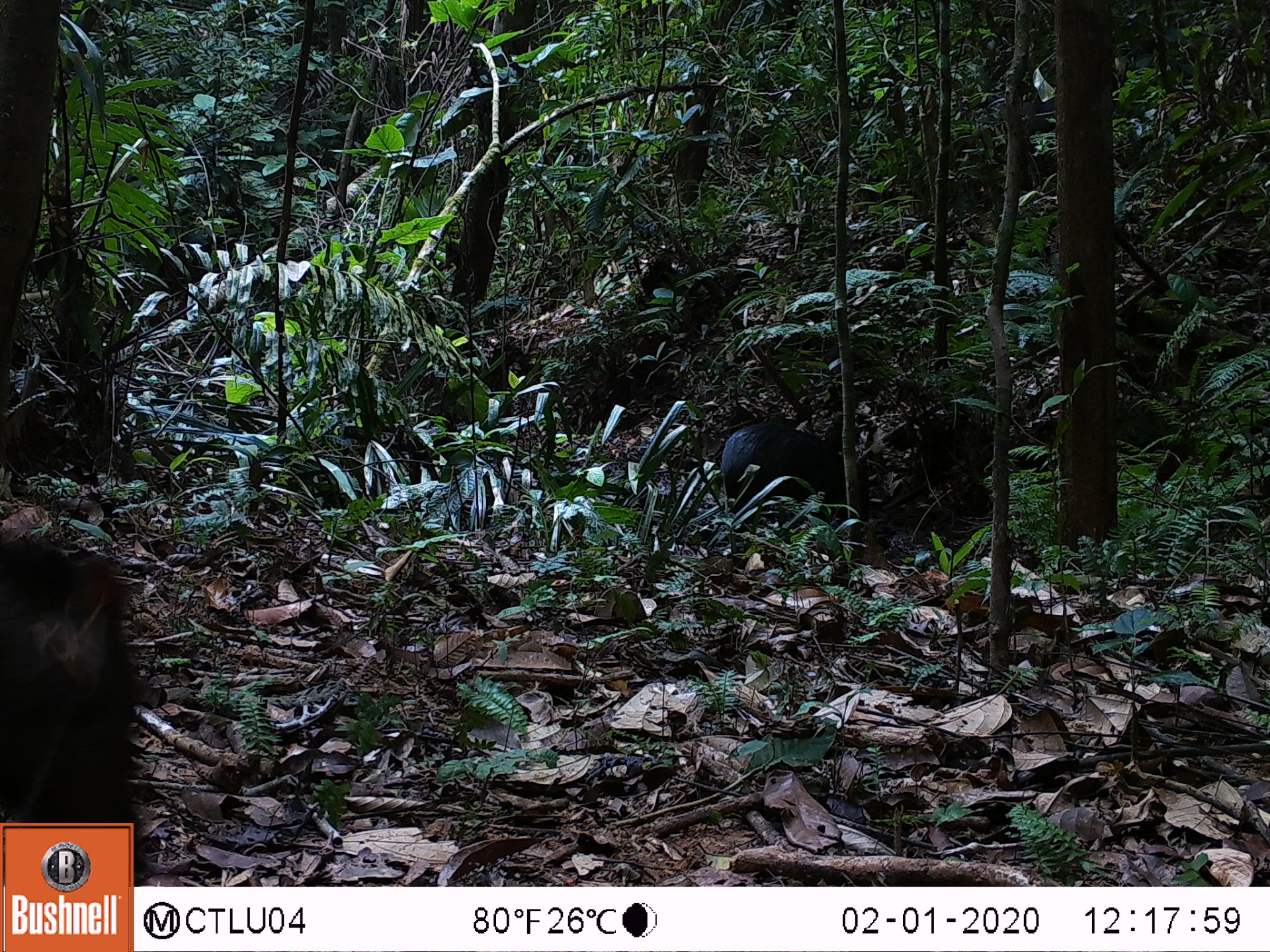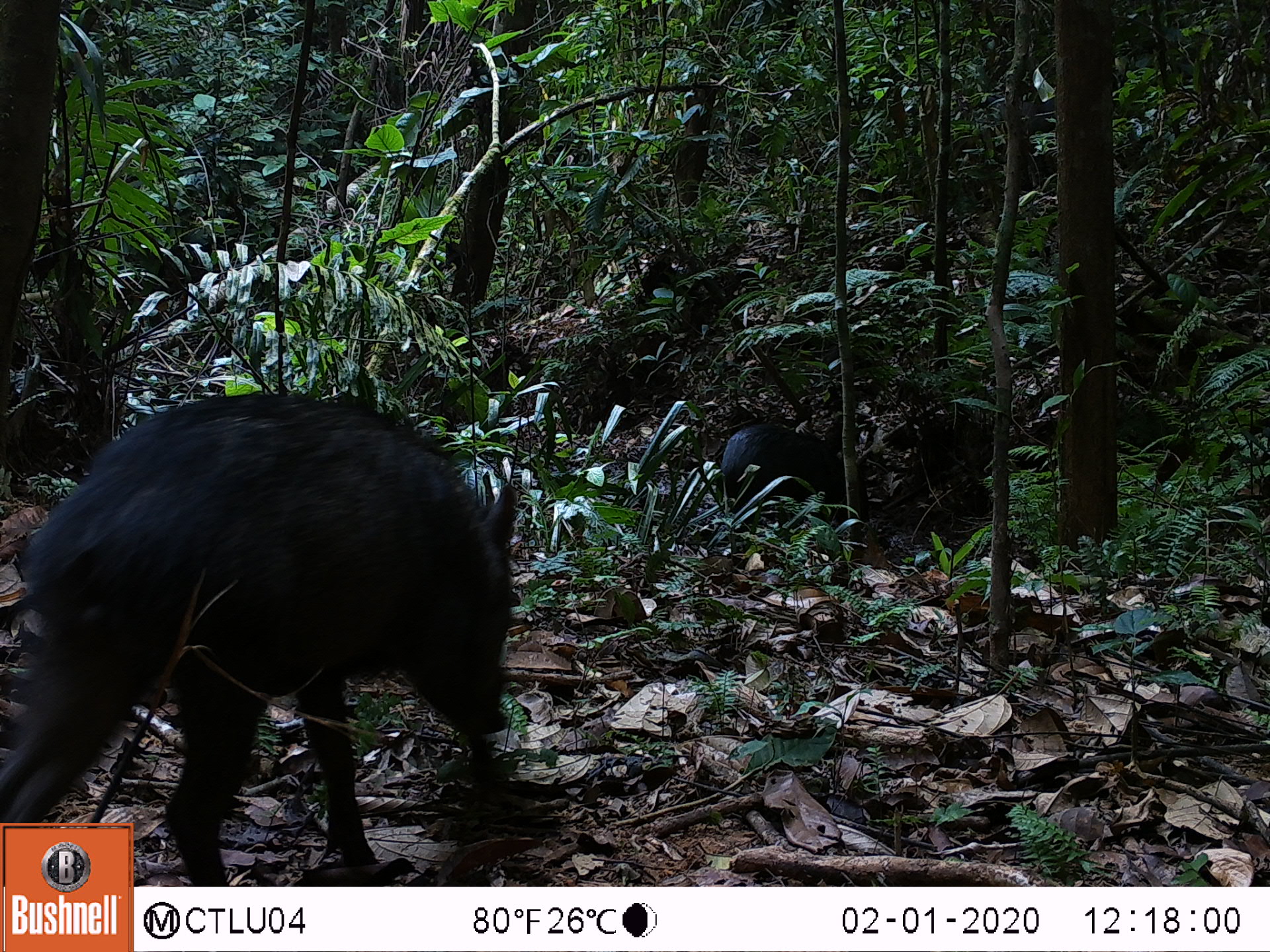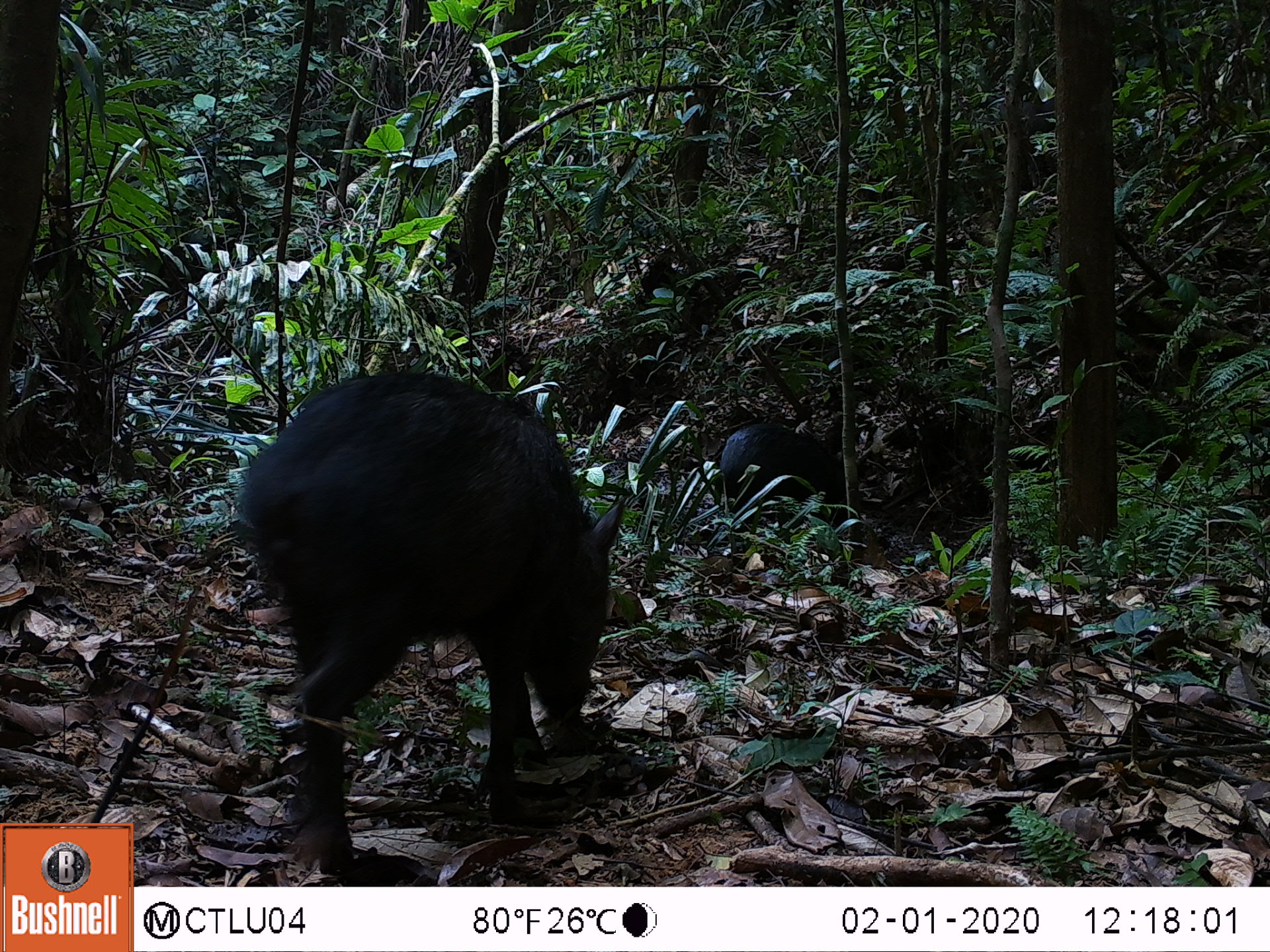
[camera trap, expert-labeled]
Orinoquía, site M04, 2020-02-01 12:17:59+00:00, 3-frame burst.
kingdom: Animalia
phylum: Chordata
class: Mammalia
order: Artiodactyla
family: Tayassuidae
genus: Pecari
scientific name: Pecari tajacu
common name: collared peccary